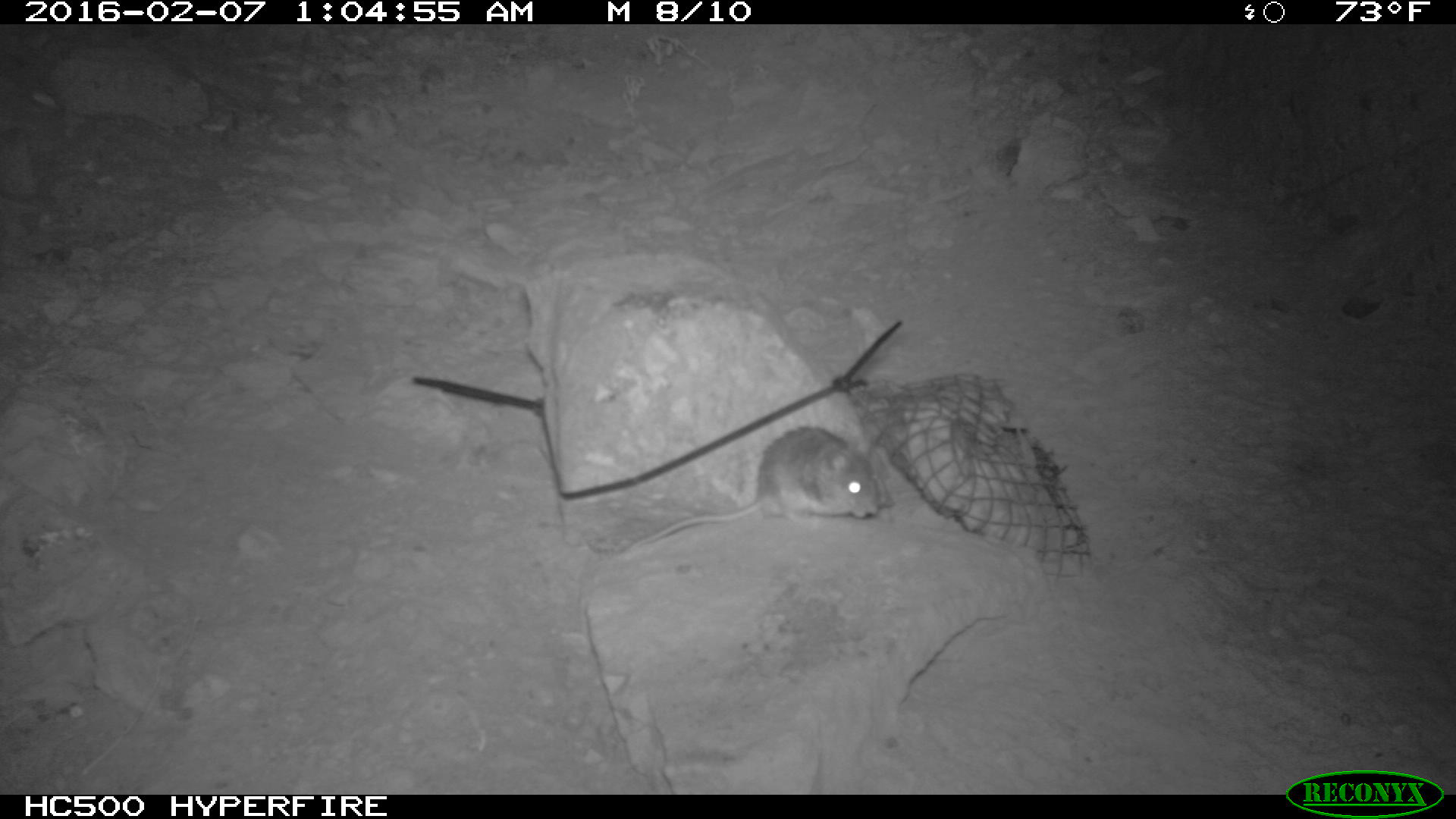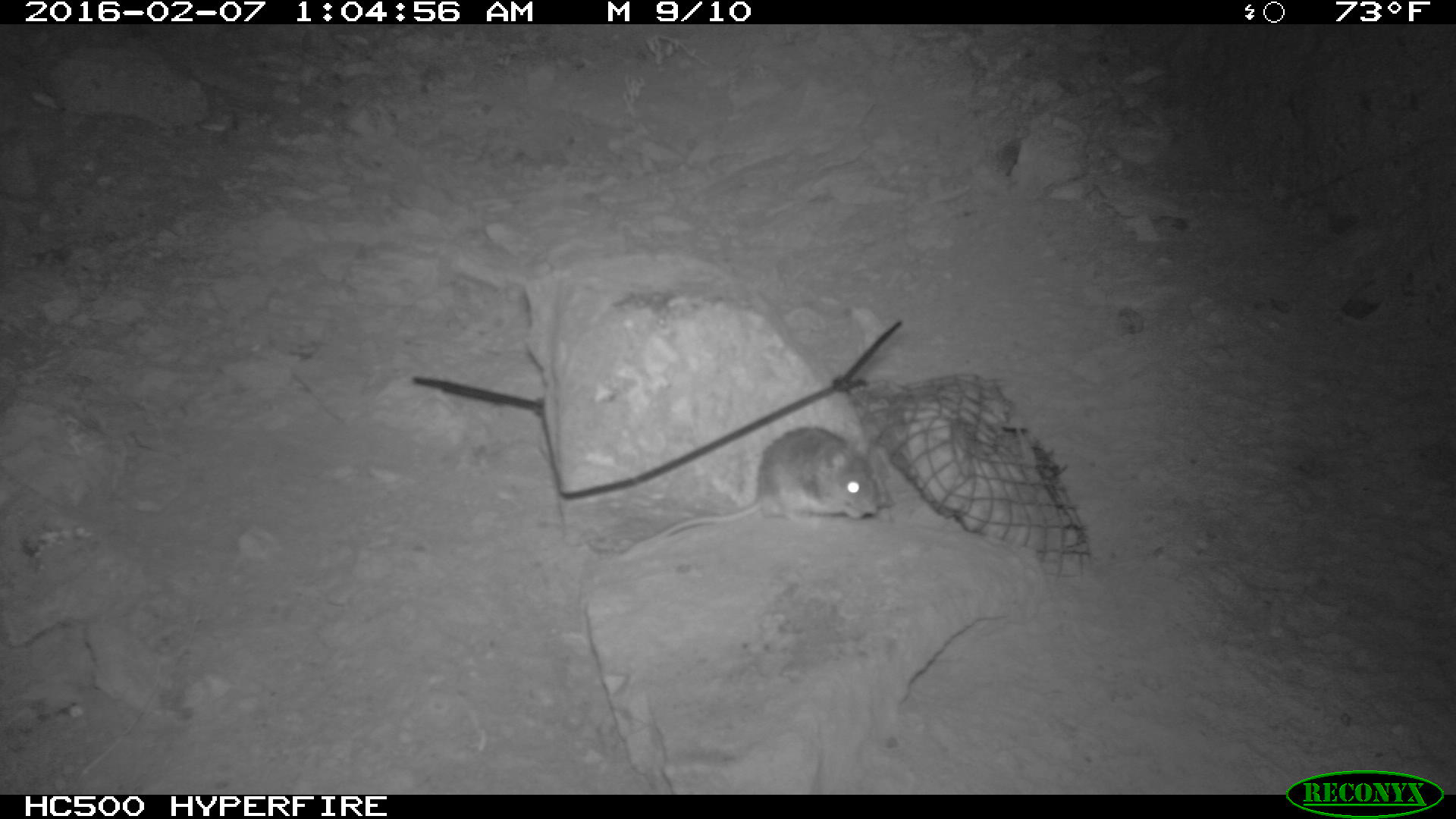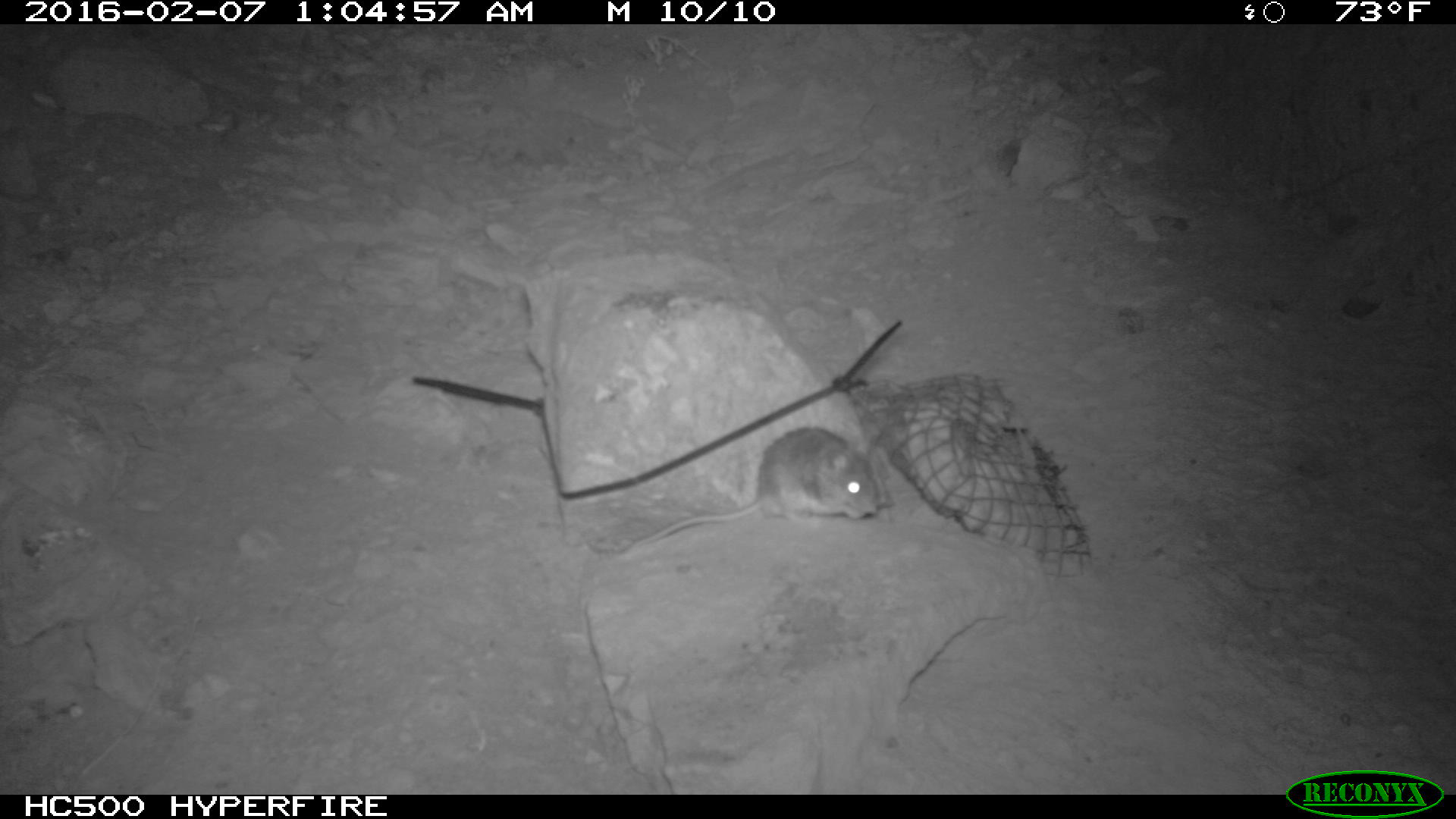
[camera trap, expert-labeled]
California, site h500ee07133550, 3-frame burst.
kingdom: Animalia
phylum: Chordata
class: Mammalia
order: Rodentia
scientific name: Rodentia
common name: rodent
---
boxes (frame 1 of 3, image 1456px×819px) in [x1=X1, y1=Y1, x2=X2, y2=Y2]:
rodent: [x1=611, y1=425, x2=875, y2=557]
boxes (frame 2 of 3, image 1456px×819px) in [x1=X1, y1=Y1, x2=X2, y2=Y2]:
rodent: [x1=580, y1=424, x2=880, y2=561]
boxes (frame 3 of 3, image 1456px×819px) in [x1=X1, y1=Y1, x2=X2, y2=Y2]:
rodent: [x1=624, y1=422, x2=880, y2=554]